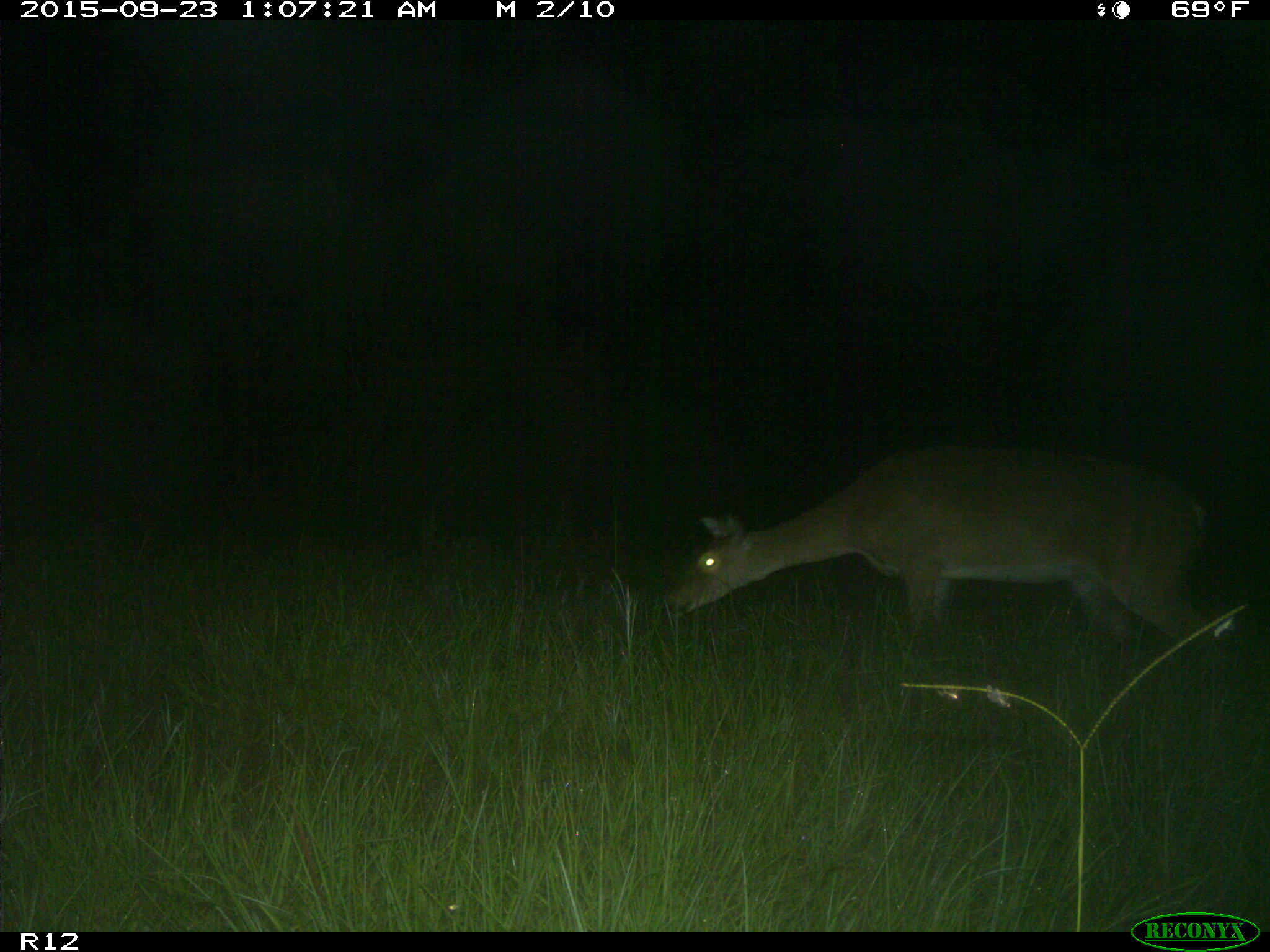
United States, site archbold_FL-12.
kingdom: Animalia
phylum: Chordata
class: Mammalia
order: Artiodactyla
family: Cervidae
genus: Odocoileus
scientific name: Odocoileus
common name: deer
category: unidentified deer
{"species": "unidentified deer (deer) (Odocoileus)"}